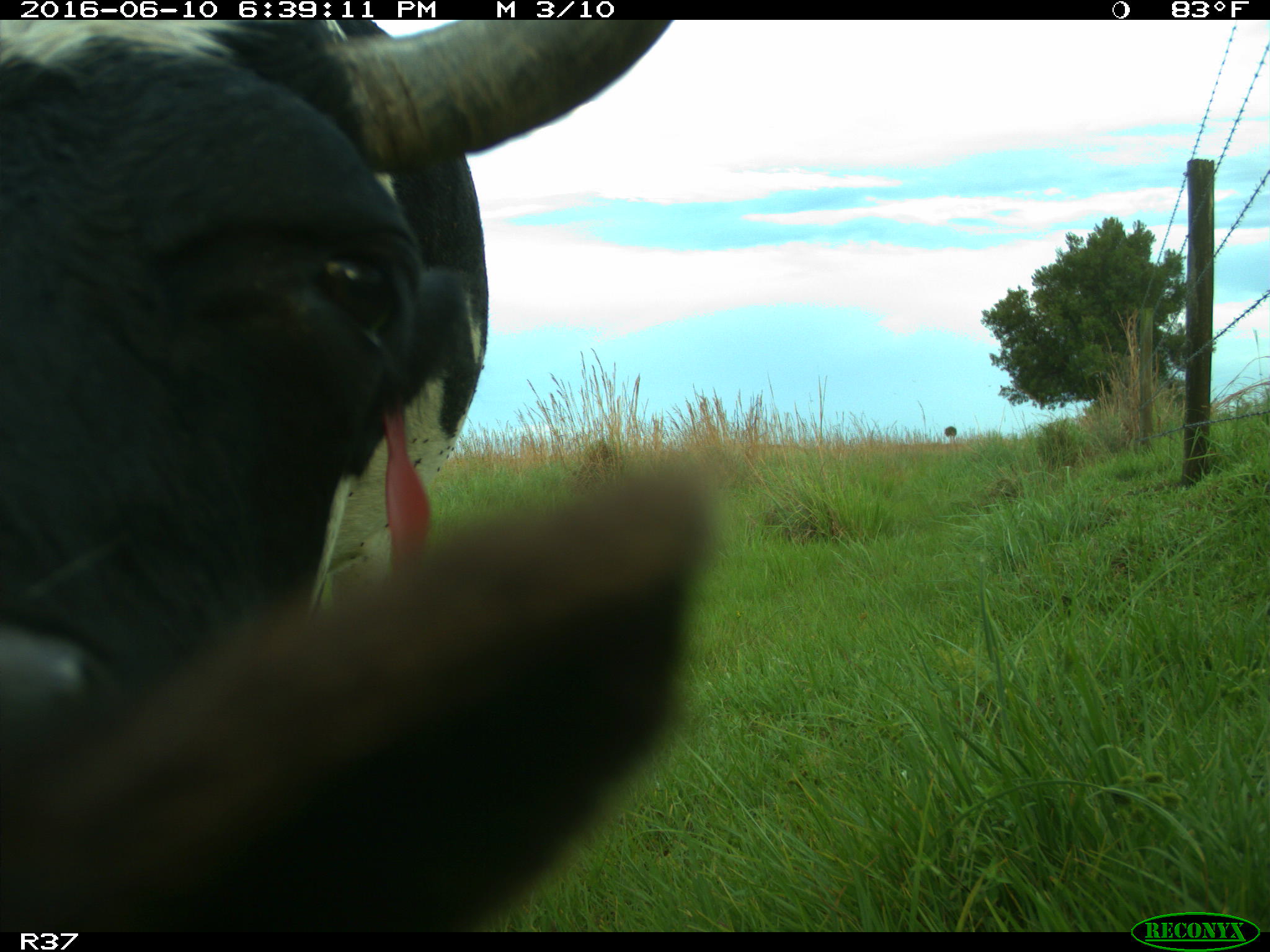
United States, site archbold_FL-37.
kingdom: Animalia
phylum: Chordata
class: Mammalia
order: Artiodactyla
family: Bovidae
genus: Bos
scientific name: Bos taurus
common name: domestic cow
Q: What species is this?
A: Bos taurus (domestic cow).